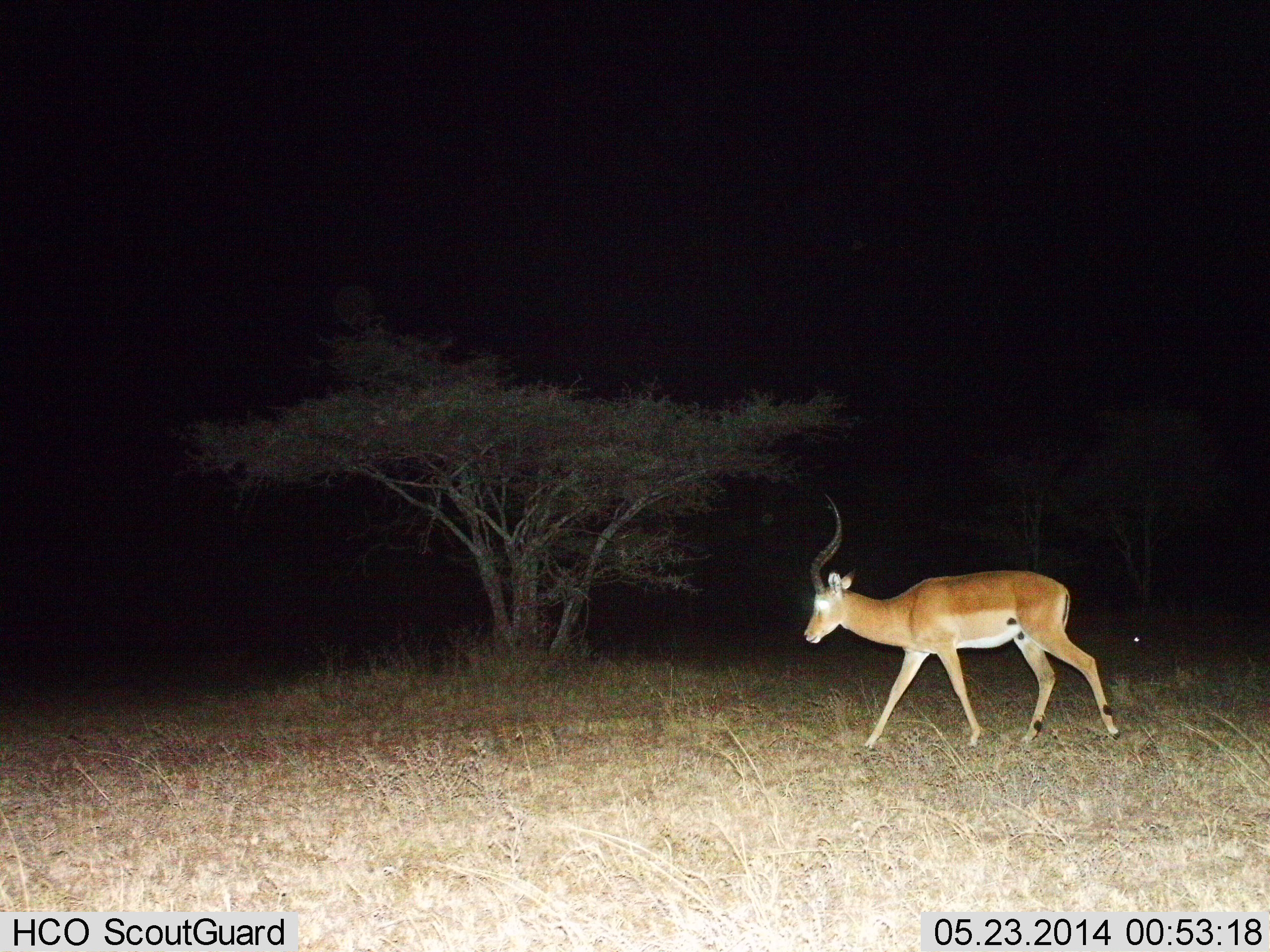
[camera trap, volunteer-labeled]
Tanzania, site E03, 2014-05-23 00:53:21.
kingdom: Animalia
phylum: Chordata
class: Mammalia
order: Artiodactyla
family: Bovidae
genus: Aepyceros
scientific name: Aepyceros melampus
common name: impala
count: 1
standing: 0%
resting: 0%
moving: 100%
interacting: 0%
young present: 0%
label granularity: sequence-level